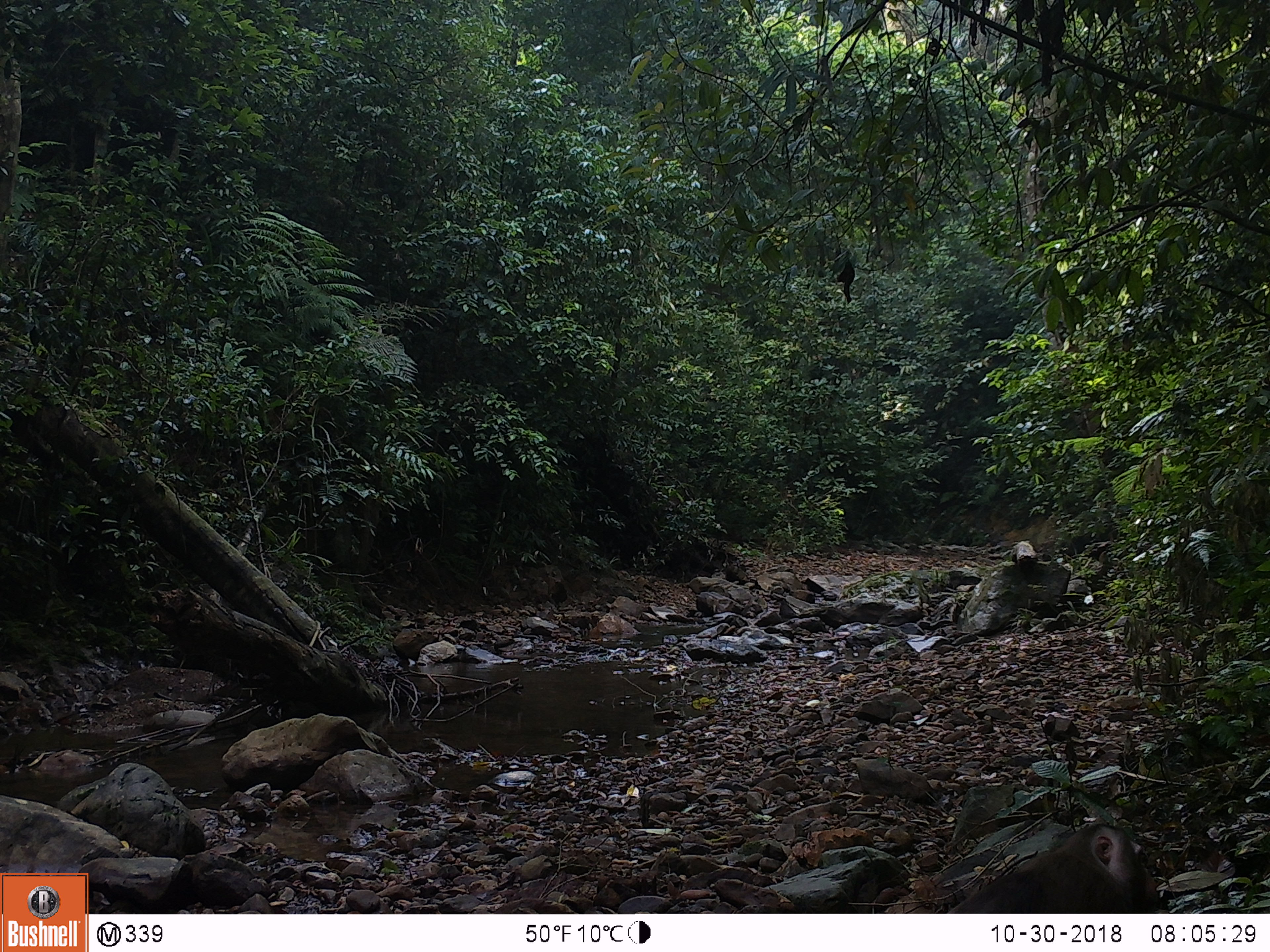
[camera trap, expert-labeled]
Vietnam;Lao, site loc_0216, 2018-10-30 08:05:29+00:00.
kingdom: Animalia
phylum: Chordata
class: Mammalia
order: Primates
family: Cercopithecidae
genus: Macaca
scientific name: Macaca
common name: macaque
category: unidentified macaque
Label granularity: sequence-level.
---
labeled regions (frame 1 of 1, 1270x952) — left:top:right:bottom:
unidentified macaque: 946:823:1159:913